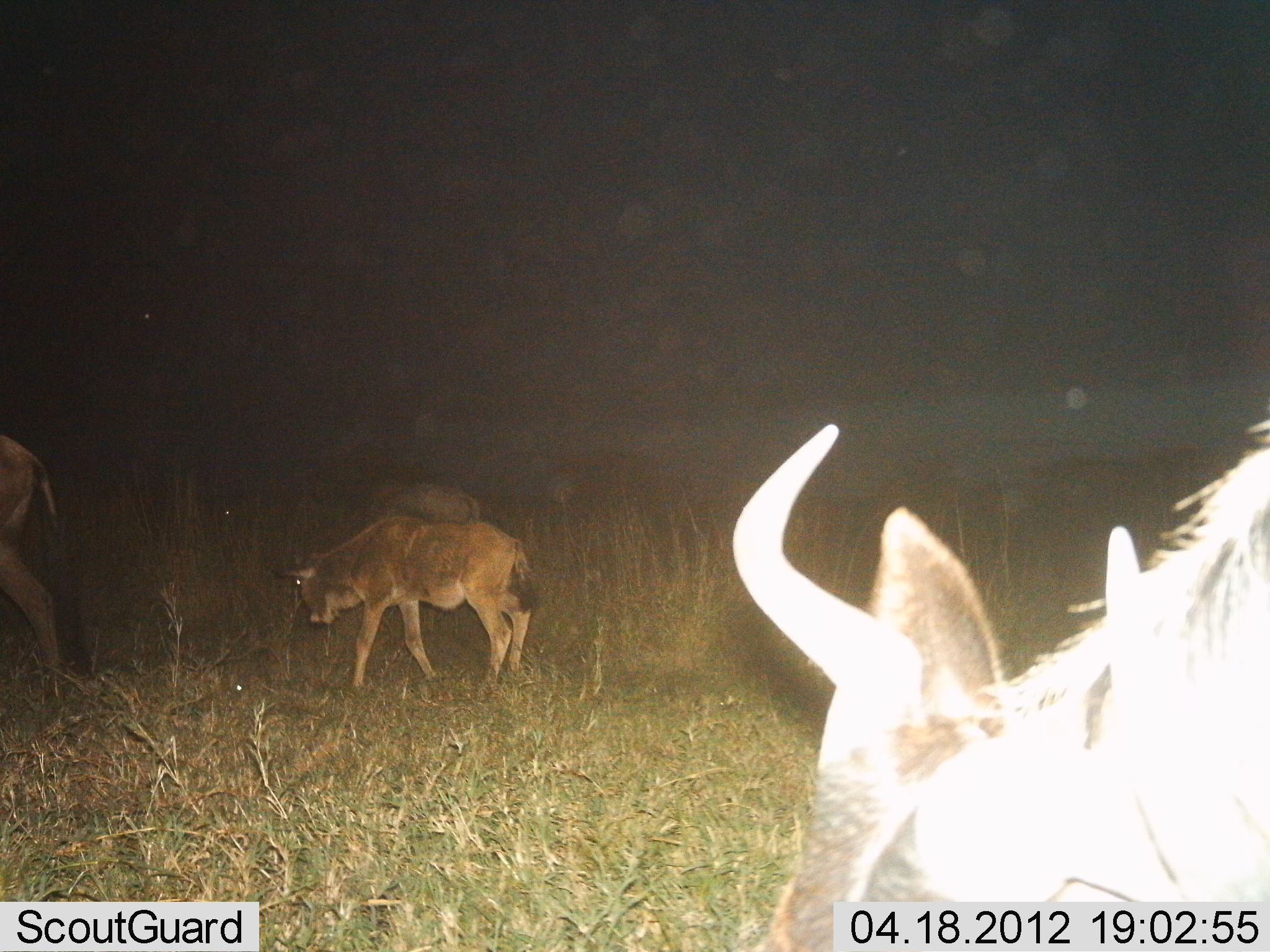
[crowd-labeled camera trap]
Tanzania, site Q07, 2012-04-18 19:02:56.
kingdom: Animalia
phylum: Chordata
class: Mammalia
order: Artiodactyla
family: Bovidae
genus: Connochaetes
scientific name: Connochaetes taurinus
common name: blue wildebeest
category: wildebeest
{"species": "wildebeest (blue wildebeest) (Connochaetes taurinus)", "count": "4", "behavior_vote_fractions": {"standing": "40%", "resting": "0%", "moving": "75%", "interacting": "0%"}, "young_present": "90%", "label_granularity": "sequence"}